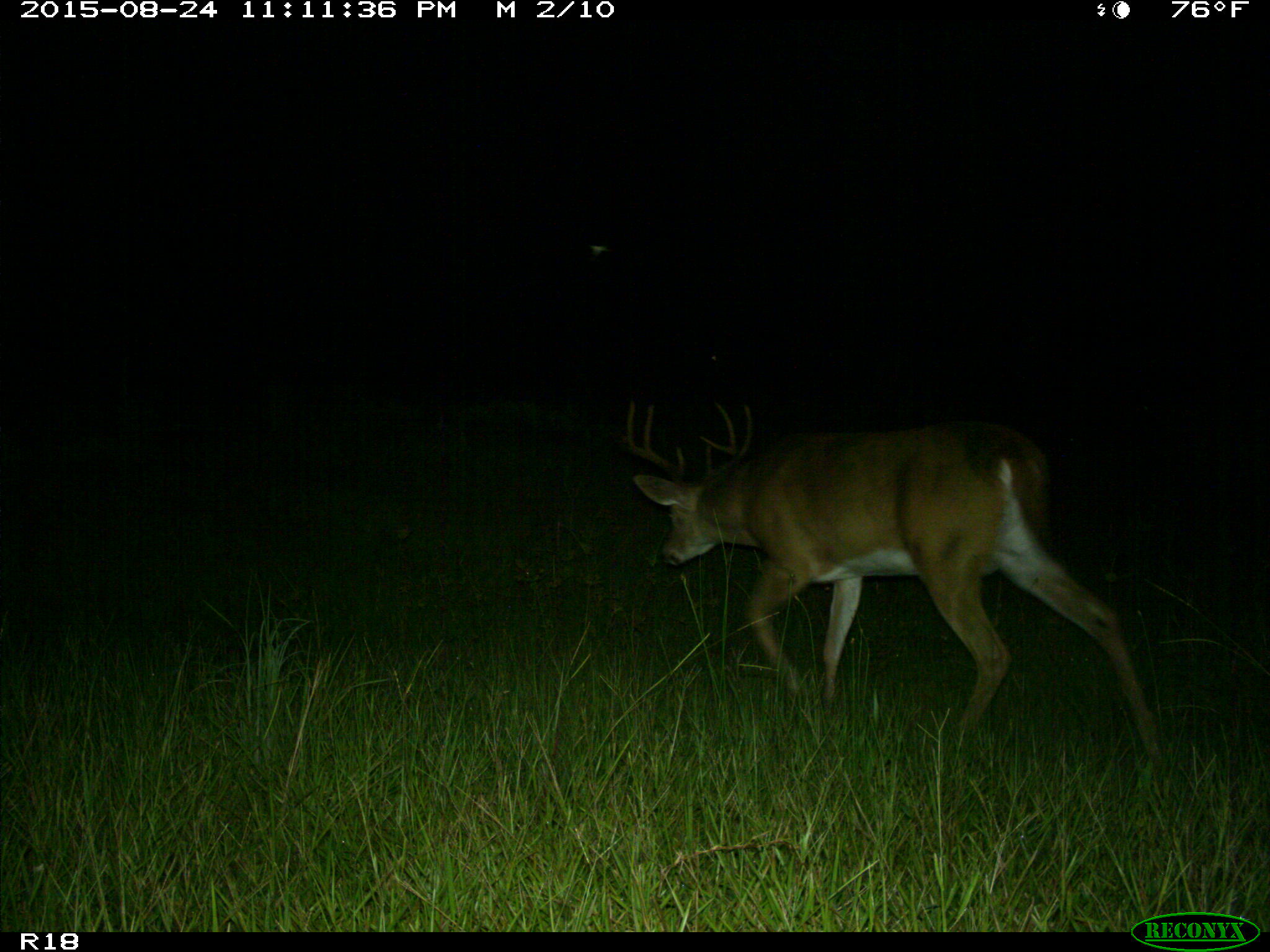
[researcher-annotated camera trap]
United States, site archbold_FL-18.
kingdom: Animalia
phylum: Chordata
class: Mammalia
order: Artiodactyla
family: Cervidae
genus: Odocoileus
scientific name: Odocoileus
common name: deer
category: unidentified deer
Unidentified deer (deer) (Odocoileus).